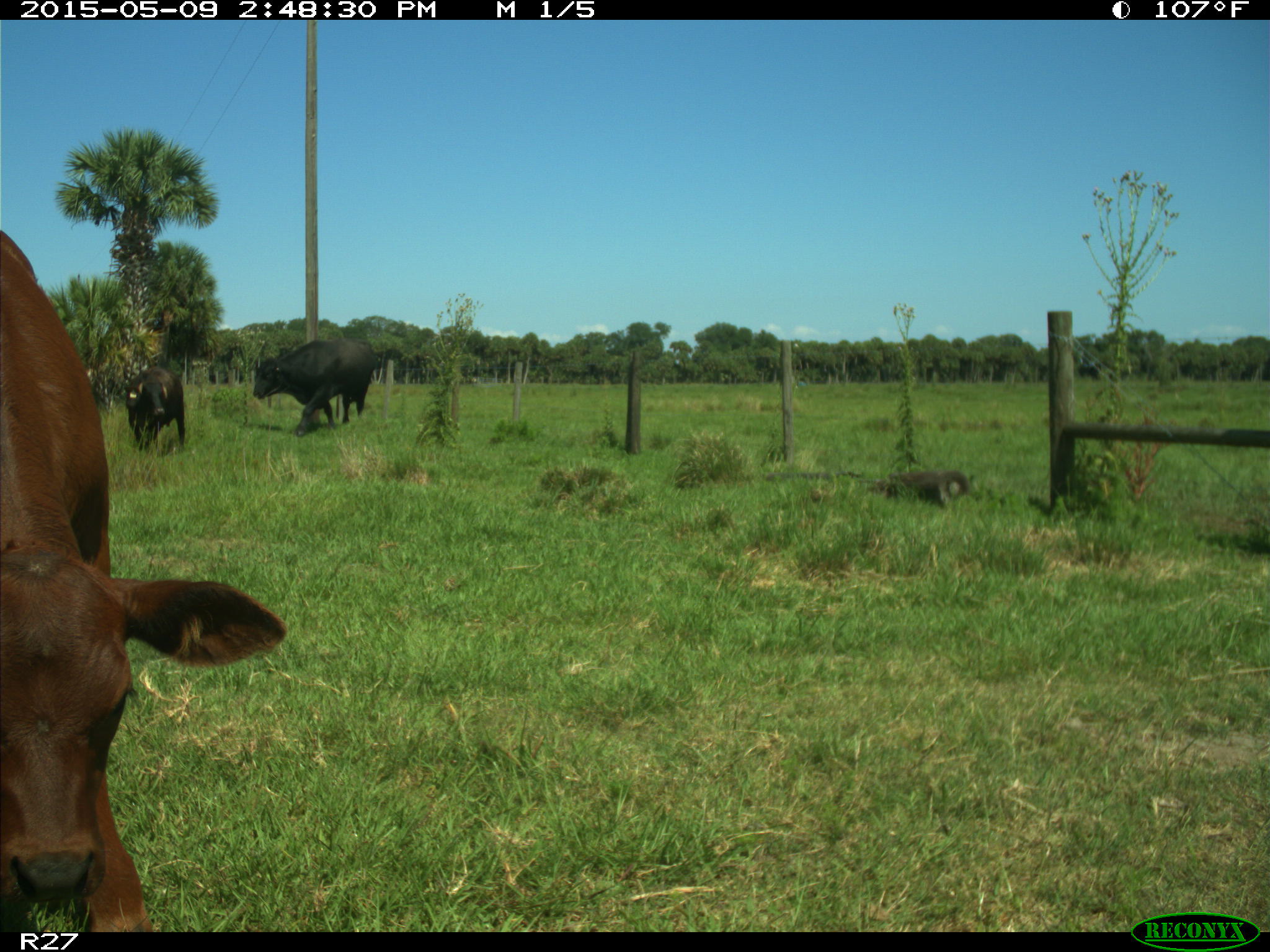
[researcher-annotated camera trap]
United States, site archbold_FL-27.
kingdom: Animalia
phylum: Chordata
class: Mammalia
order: Artiodactyla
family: Bovidae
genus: Bos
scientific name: Bos taurus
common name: domestic cow